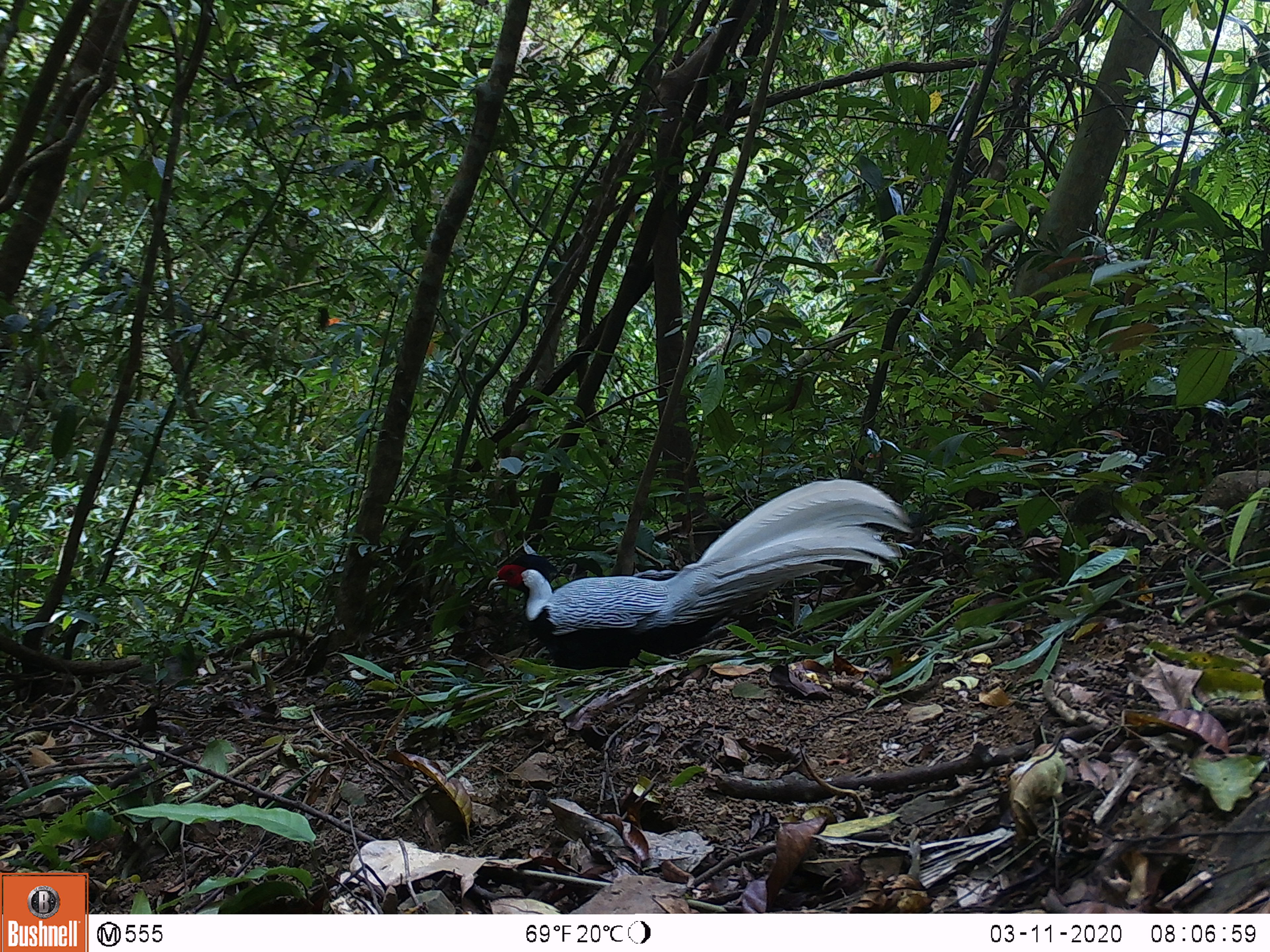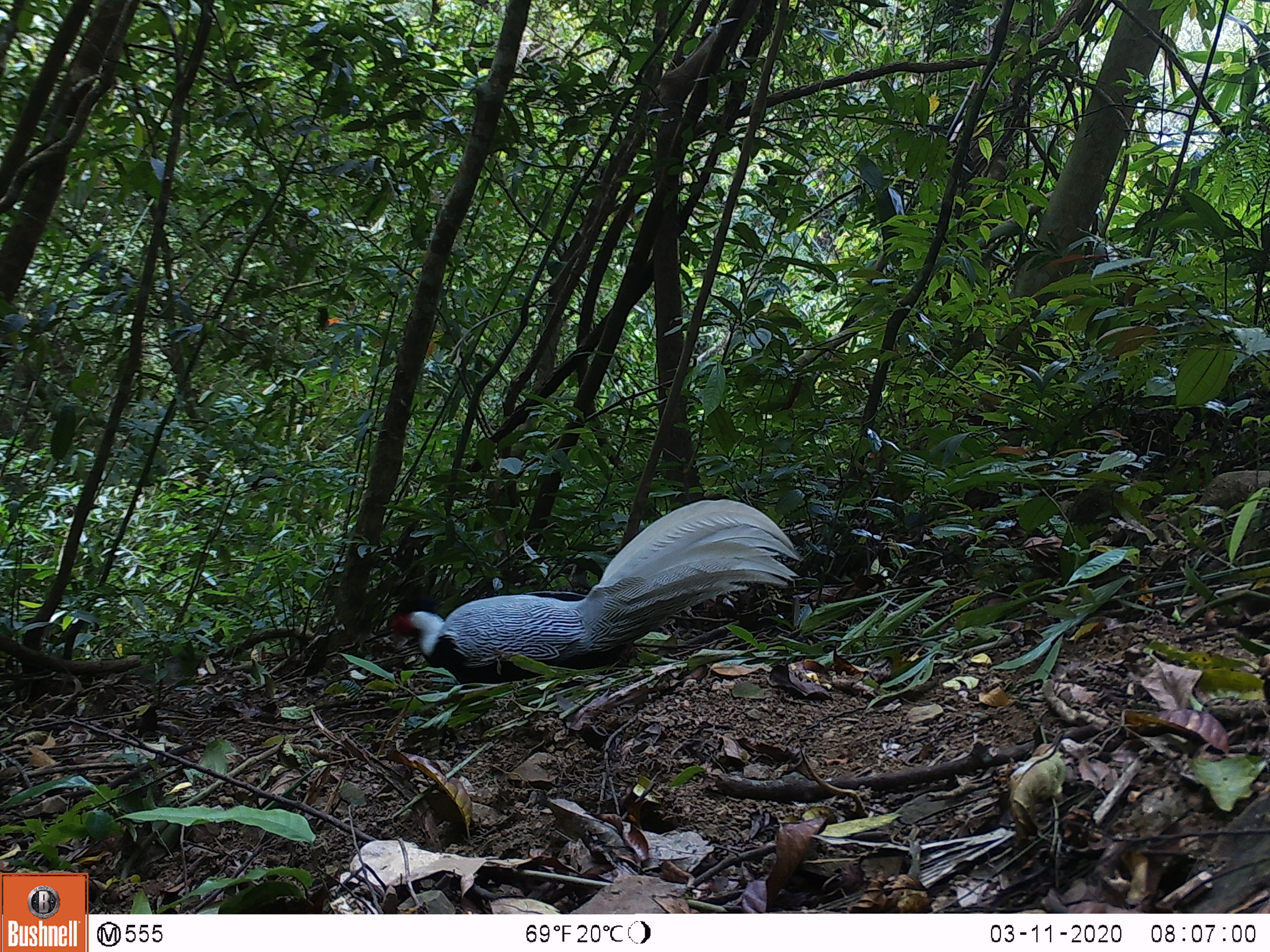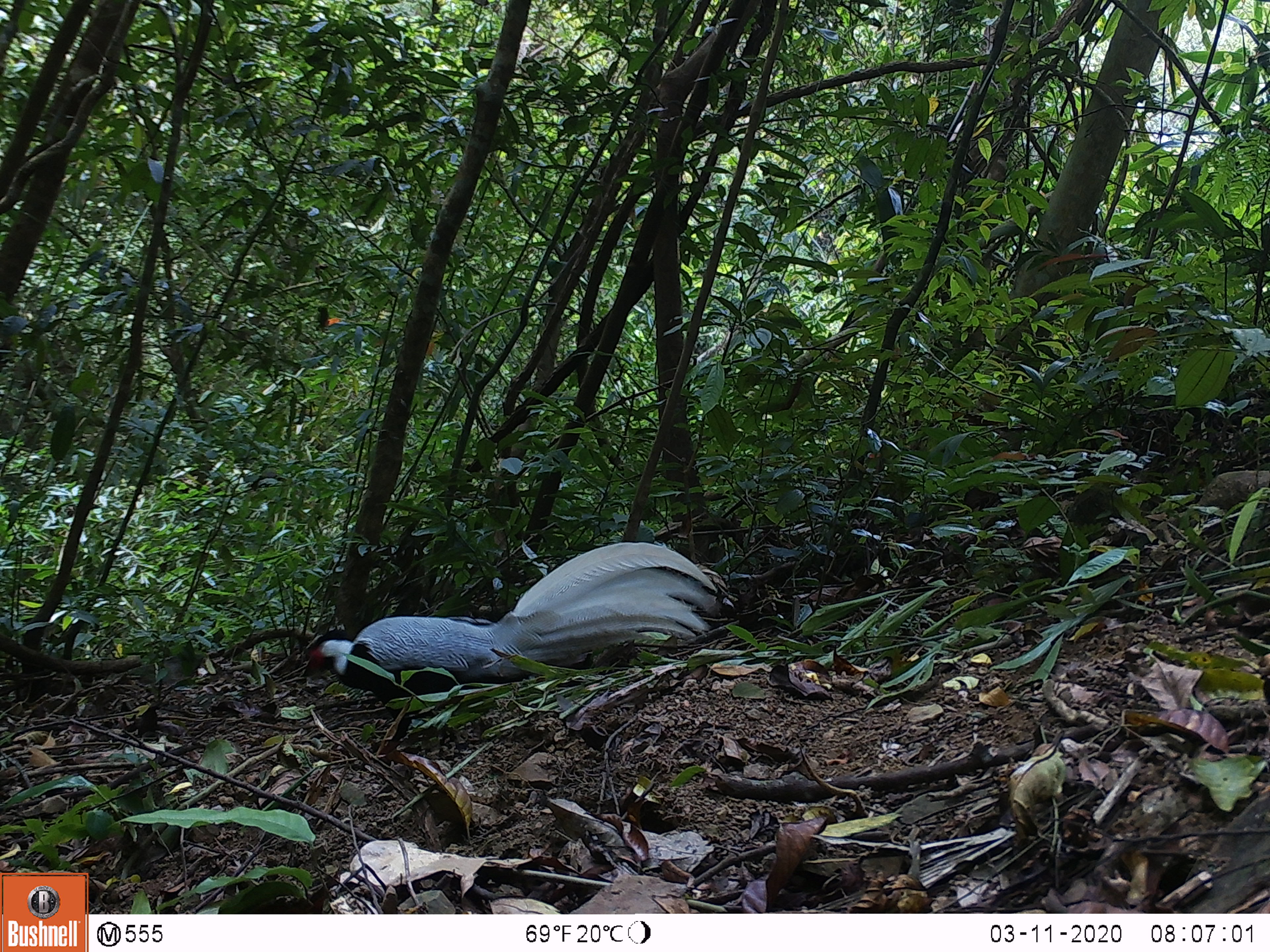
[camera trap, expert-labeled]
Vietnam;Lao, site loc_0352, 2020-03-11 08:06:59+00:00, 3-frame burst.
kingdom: Animalia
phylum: Chordata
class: Aves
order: Galliformes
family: Phasianidae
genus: Lophura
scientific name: Lophura nycthemera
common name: silver pheasant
Silver pheasant (Lophura nycthemera). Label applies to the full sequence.